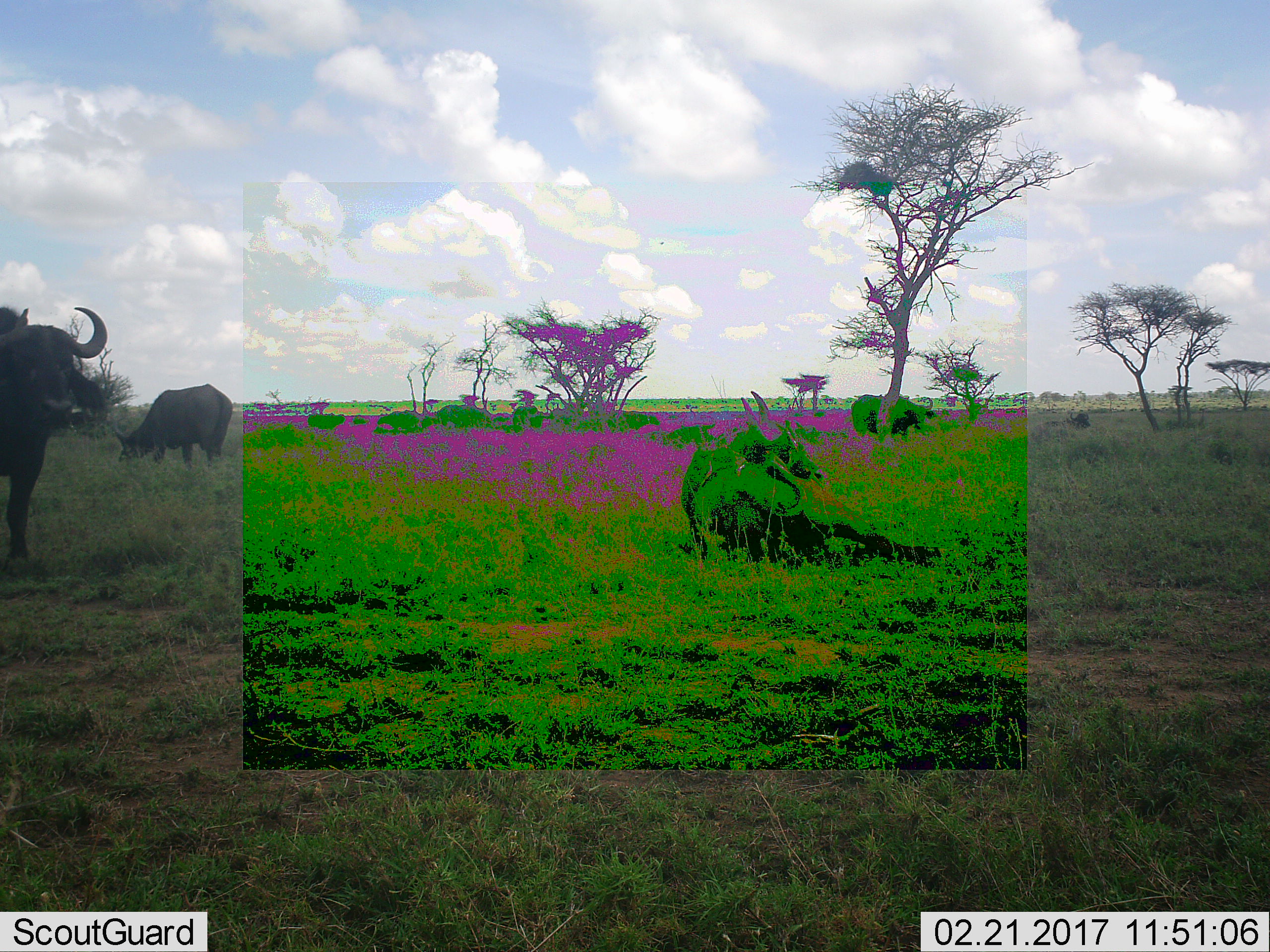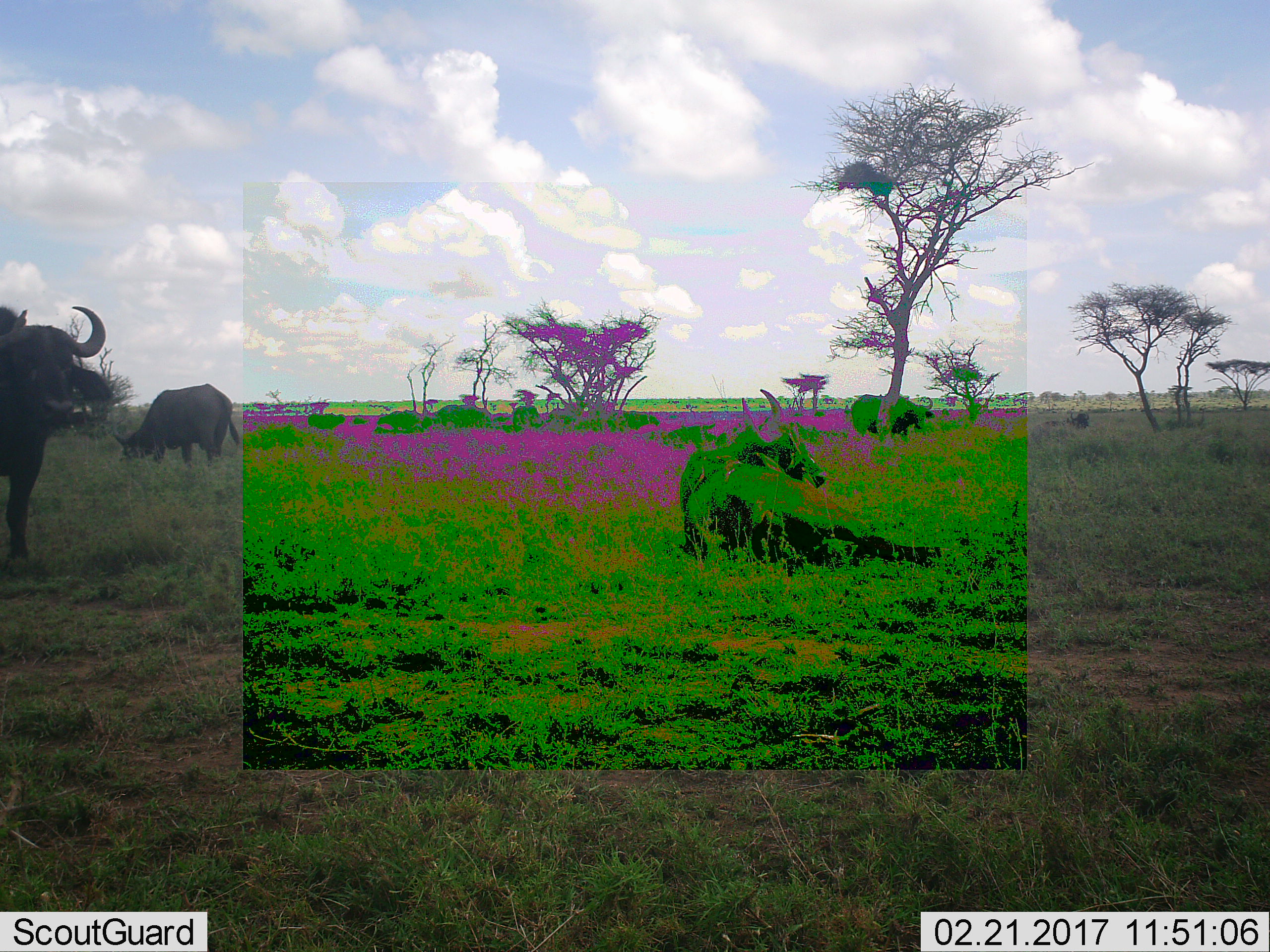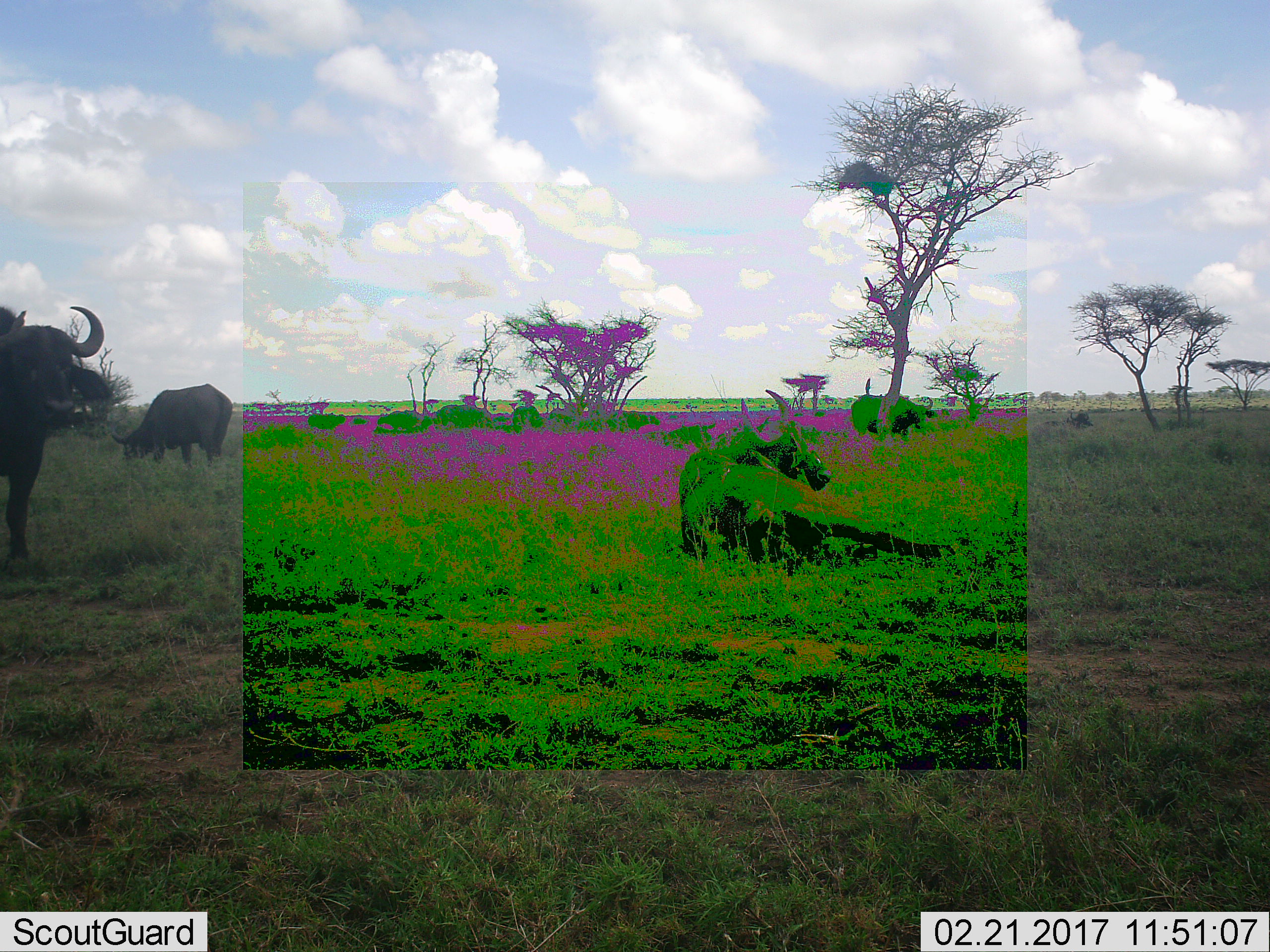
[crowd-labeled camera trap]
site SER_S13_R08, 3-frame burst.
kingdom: Animalia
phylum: Chordata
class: Mammalia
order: Artiodactyla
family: Bovidae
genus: Syncerus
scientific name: Syncerus caffer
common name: african buffalo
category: buffalo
Buffalo (african buffalo) (Syncerus caffer), count 5. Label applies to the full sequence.